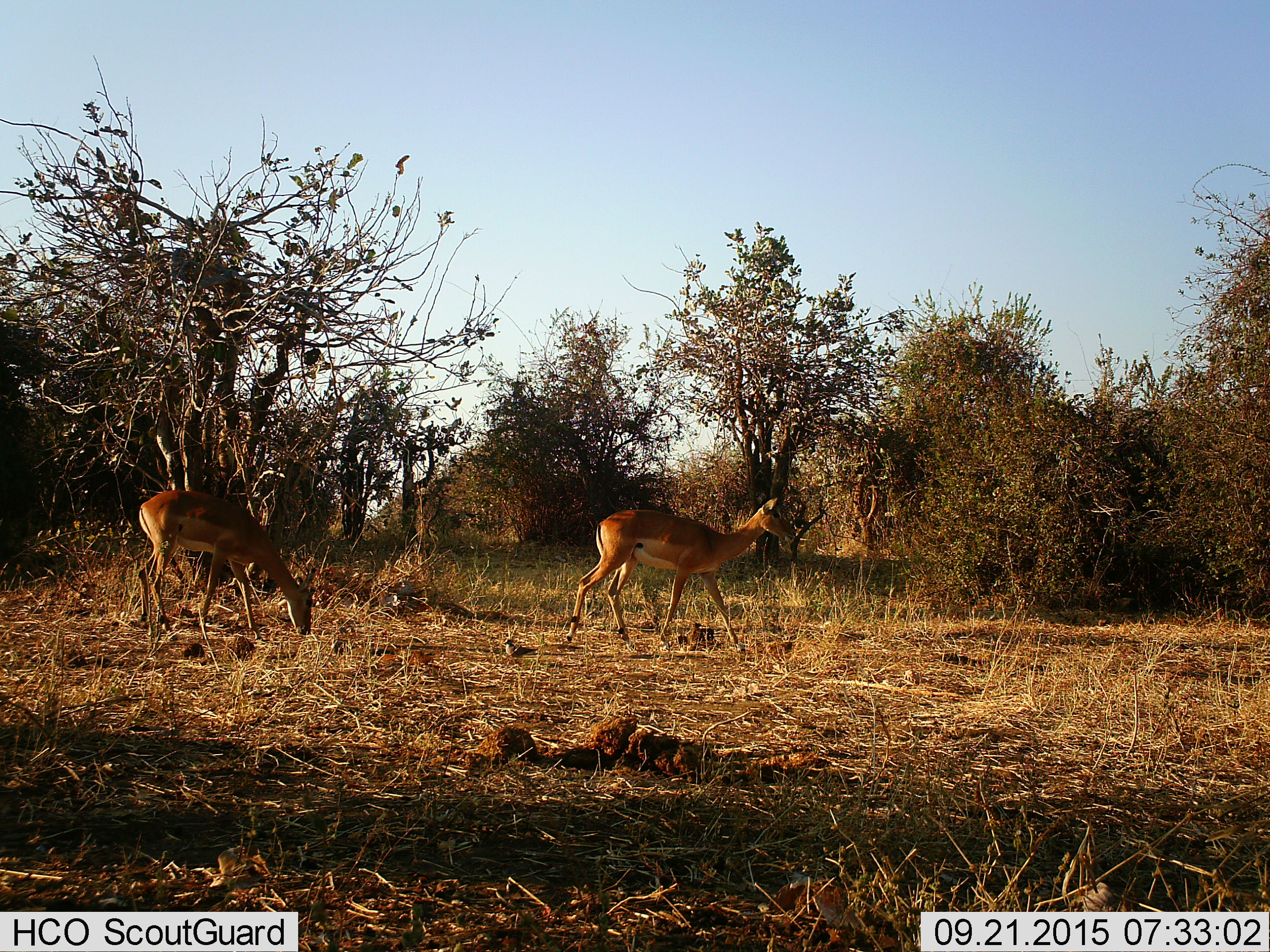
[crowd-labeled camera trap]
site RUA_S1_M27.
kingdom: Animalia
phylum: Chordata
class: Mammalia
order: Artiodactyla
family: Bovidae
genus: Aepyceros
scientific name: Aepyceros melampus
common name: impala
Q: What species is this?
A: Impala (Aepyceros melampus).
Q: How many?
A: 2.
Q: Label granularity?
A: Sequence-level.